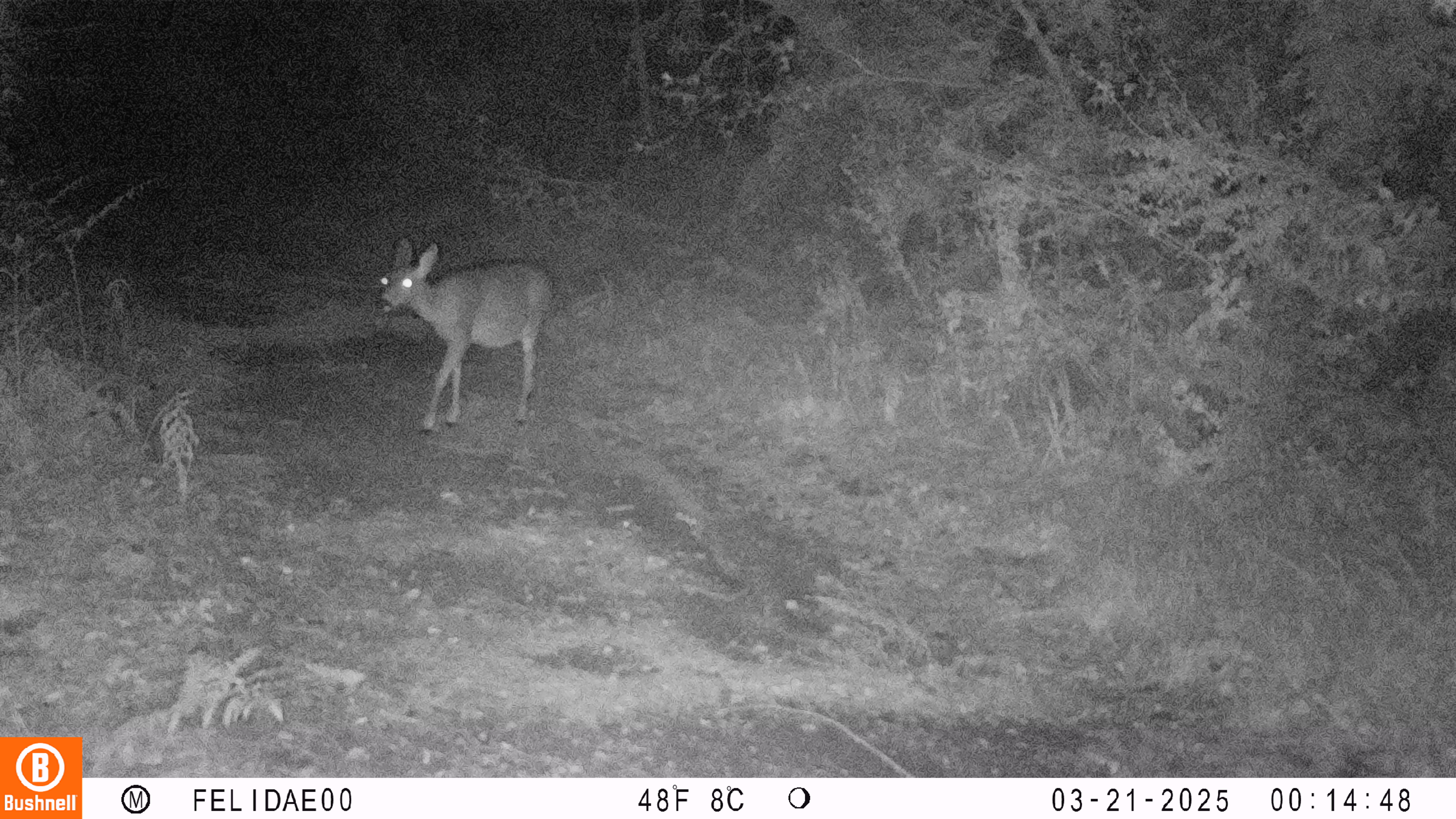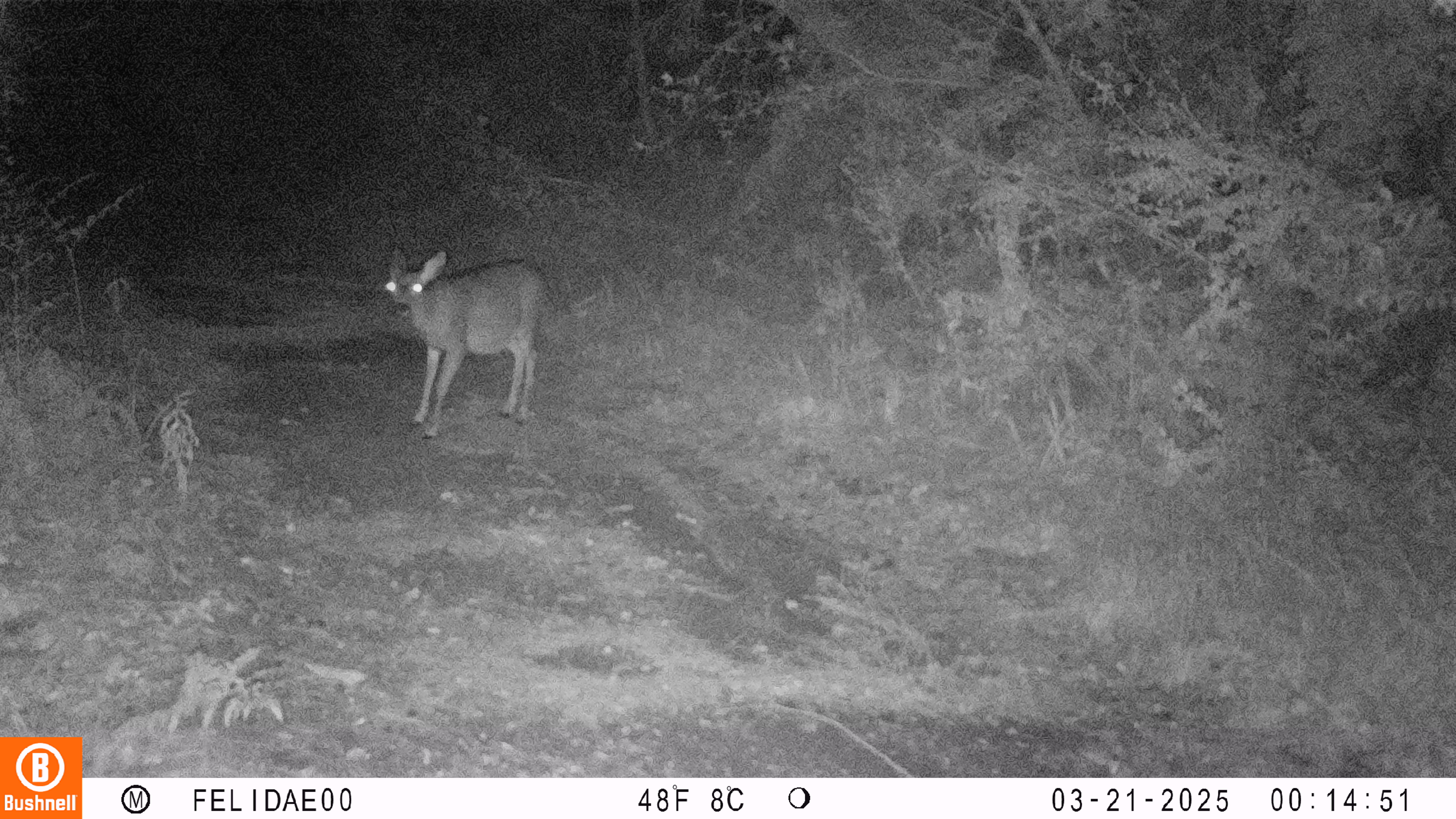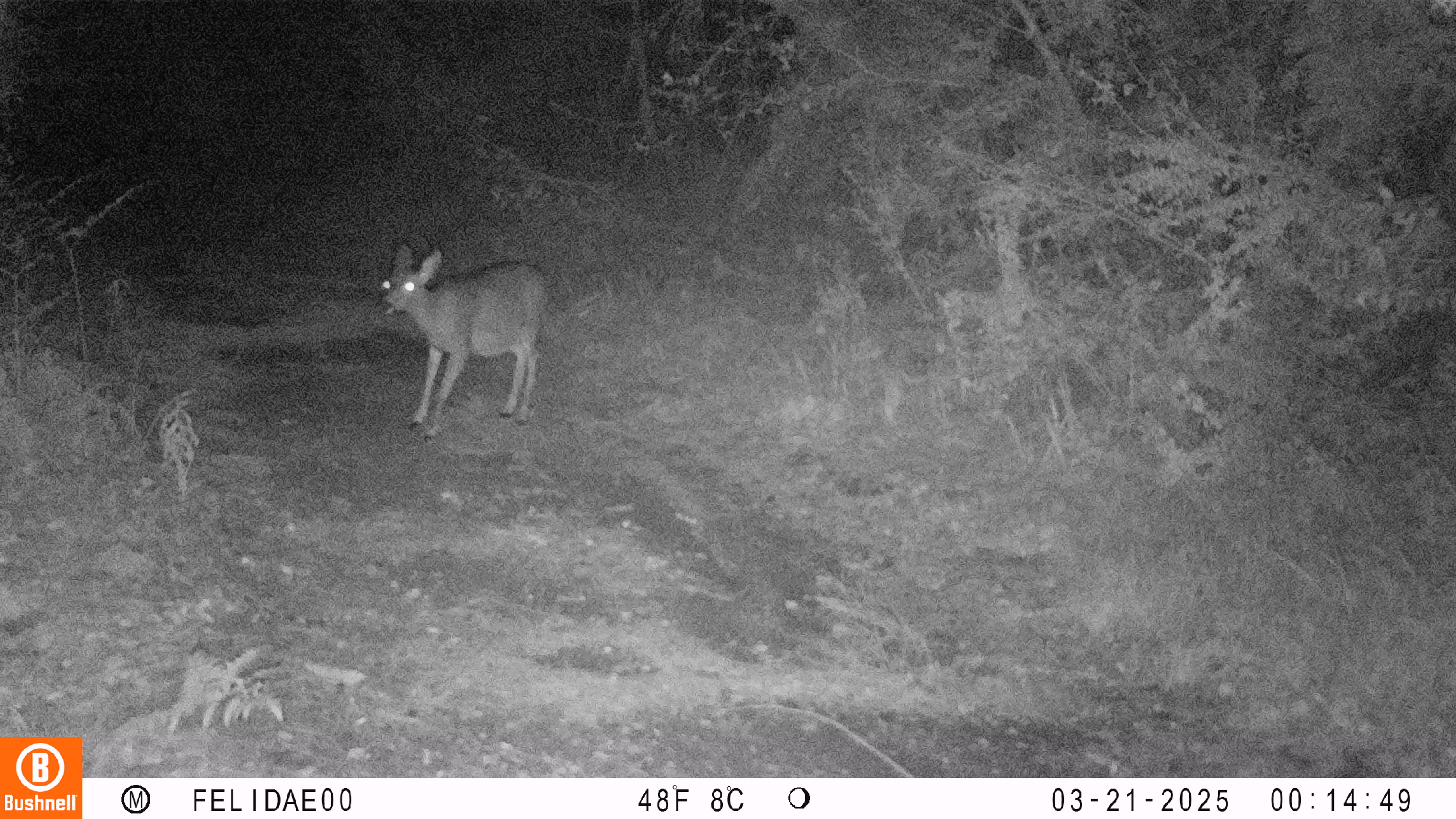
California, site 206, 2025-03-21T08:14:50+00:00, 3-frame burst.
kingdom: Animalia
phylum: Chordata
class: Mammalia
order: Artiodactyla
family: Cervidae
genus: Odocoileus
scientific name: Odocoileus hemionus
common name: mule deer